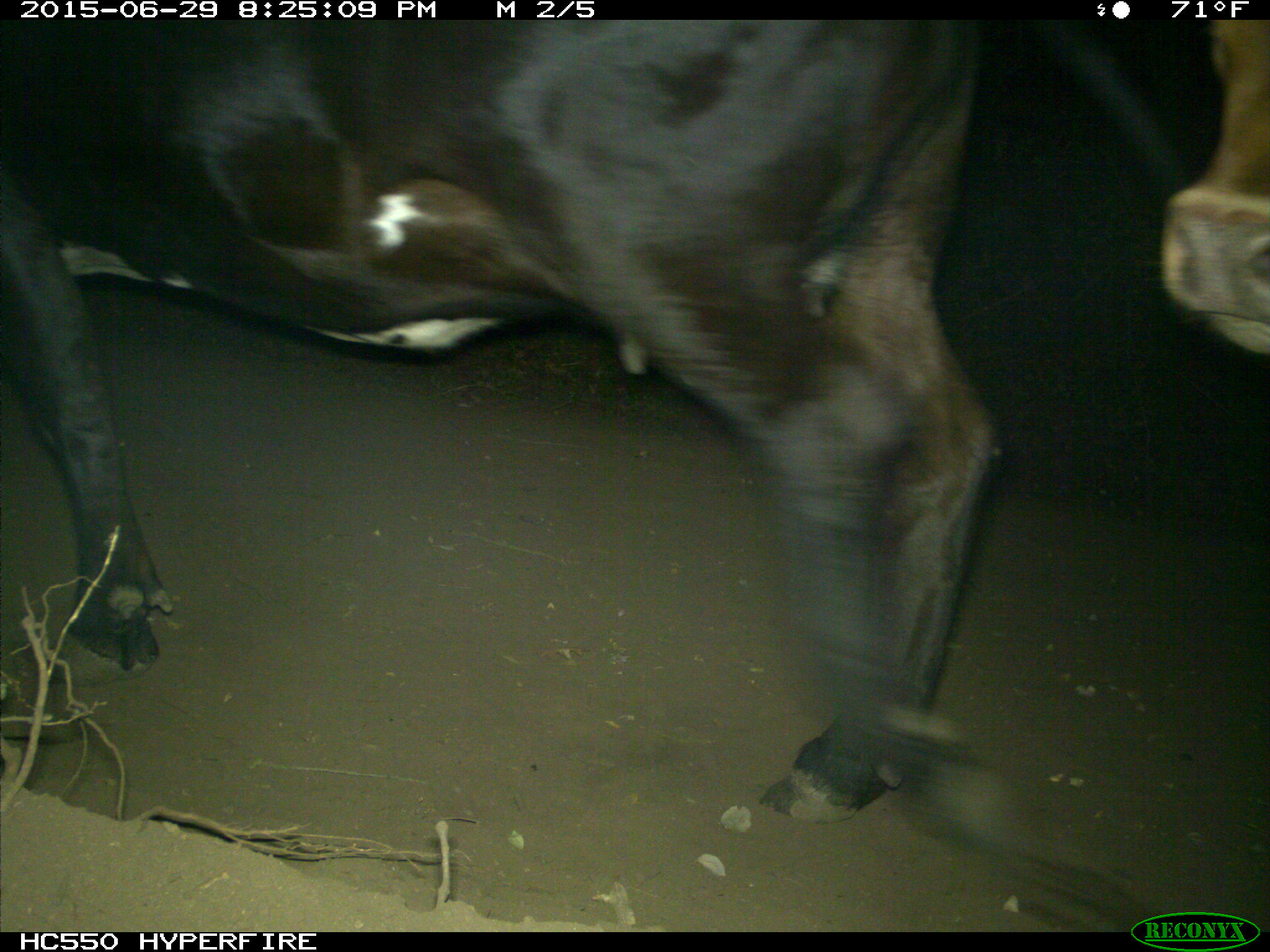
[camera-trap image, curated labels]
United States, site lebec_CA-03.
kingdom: Animalia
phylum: Chordata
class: Mammalia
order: Artiodactyla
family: Bovidae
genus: Bos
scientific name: Bos taurus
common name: domestic cow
Bos taurus (domestic cow).